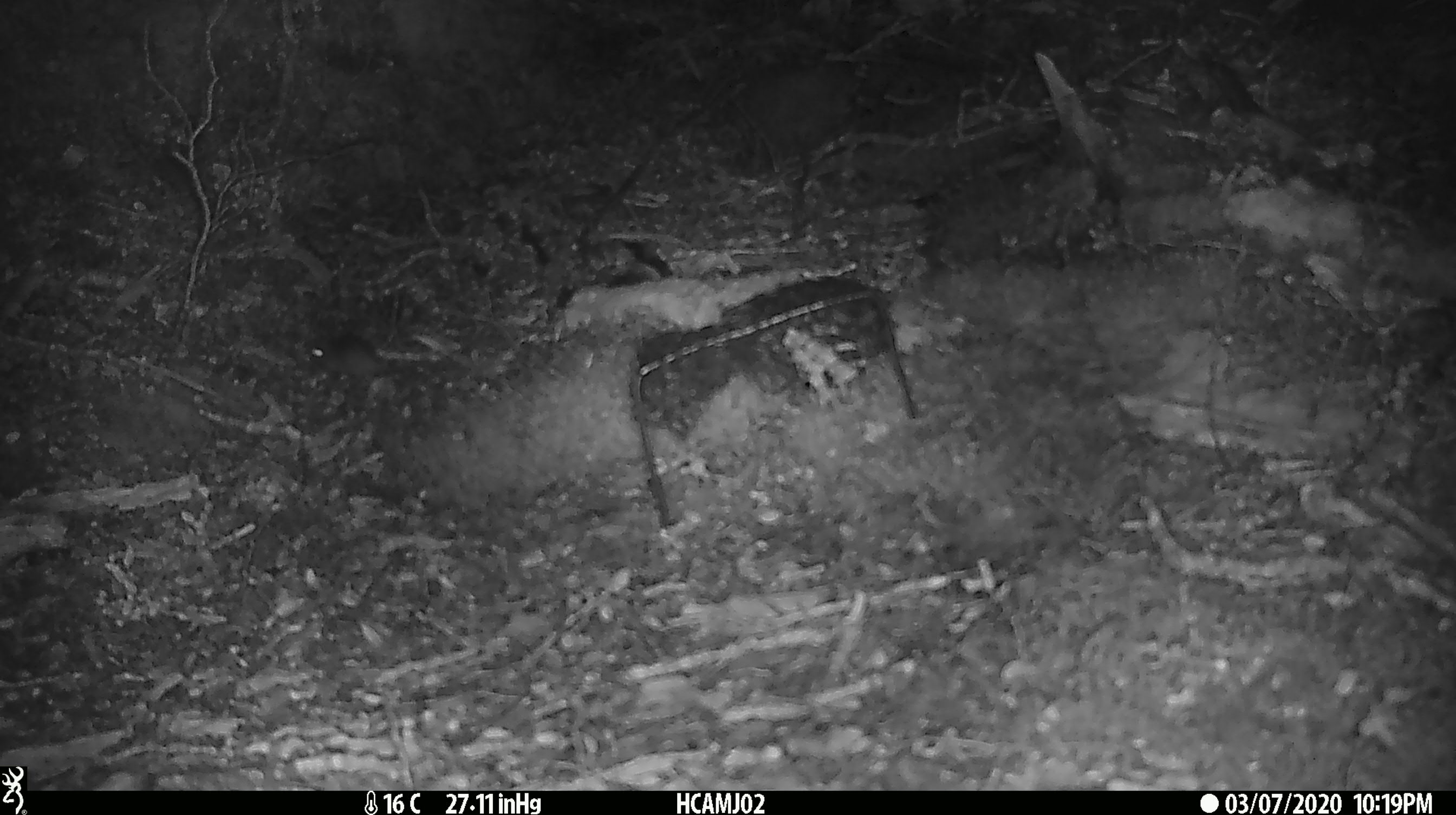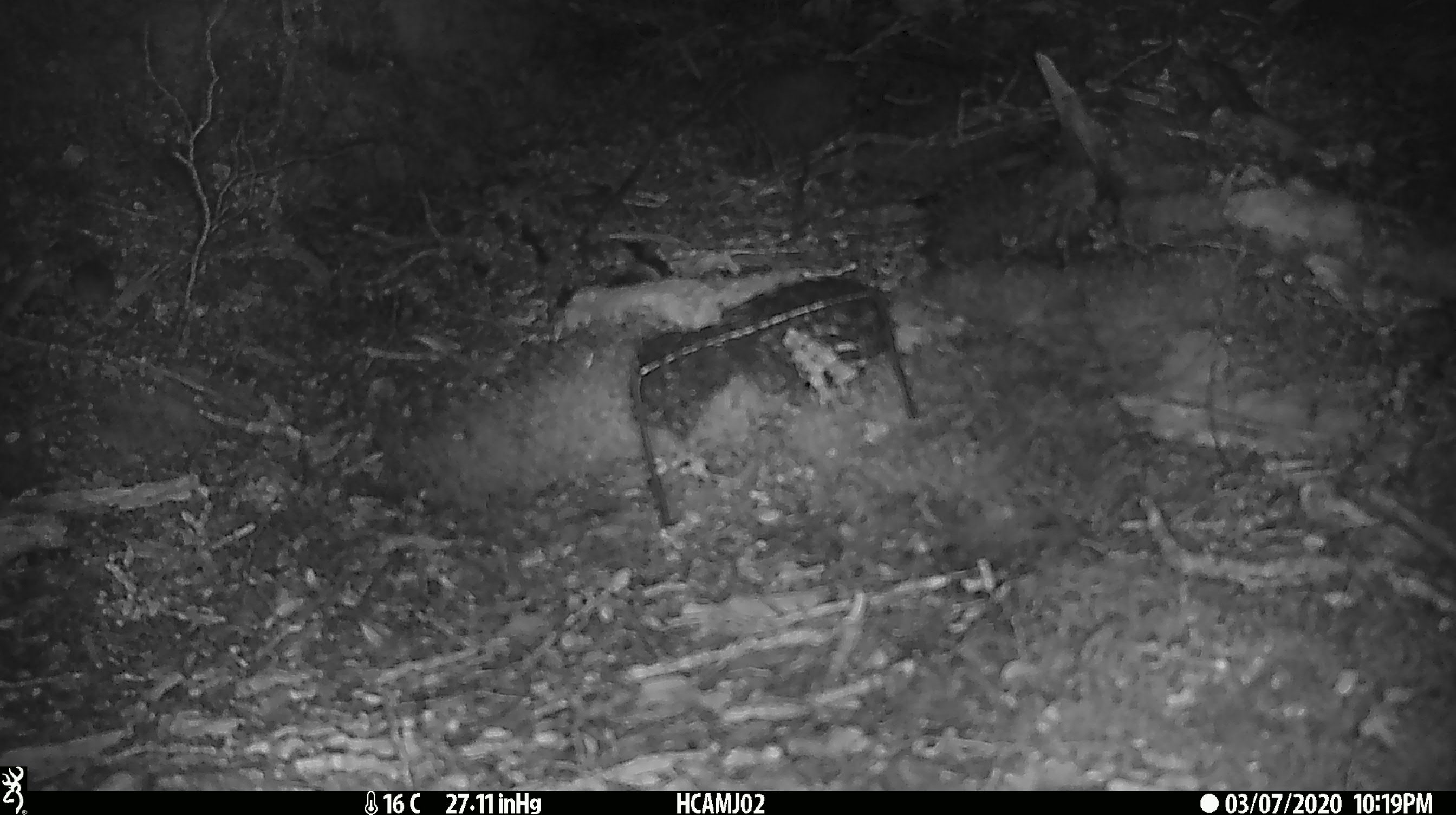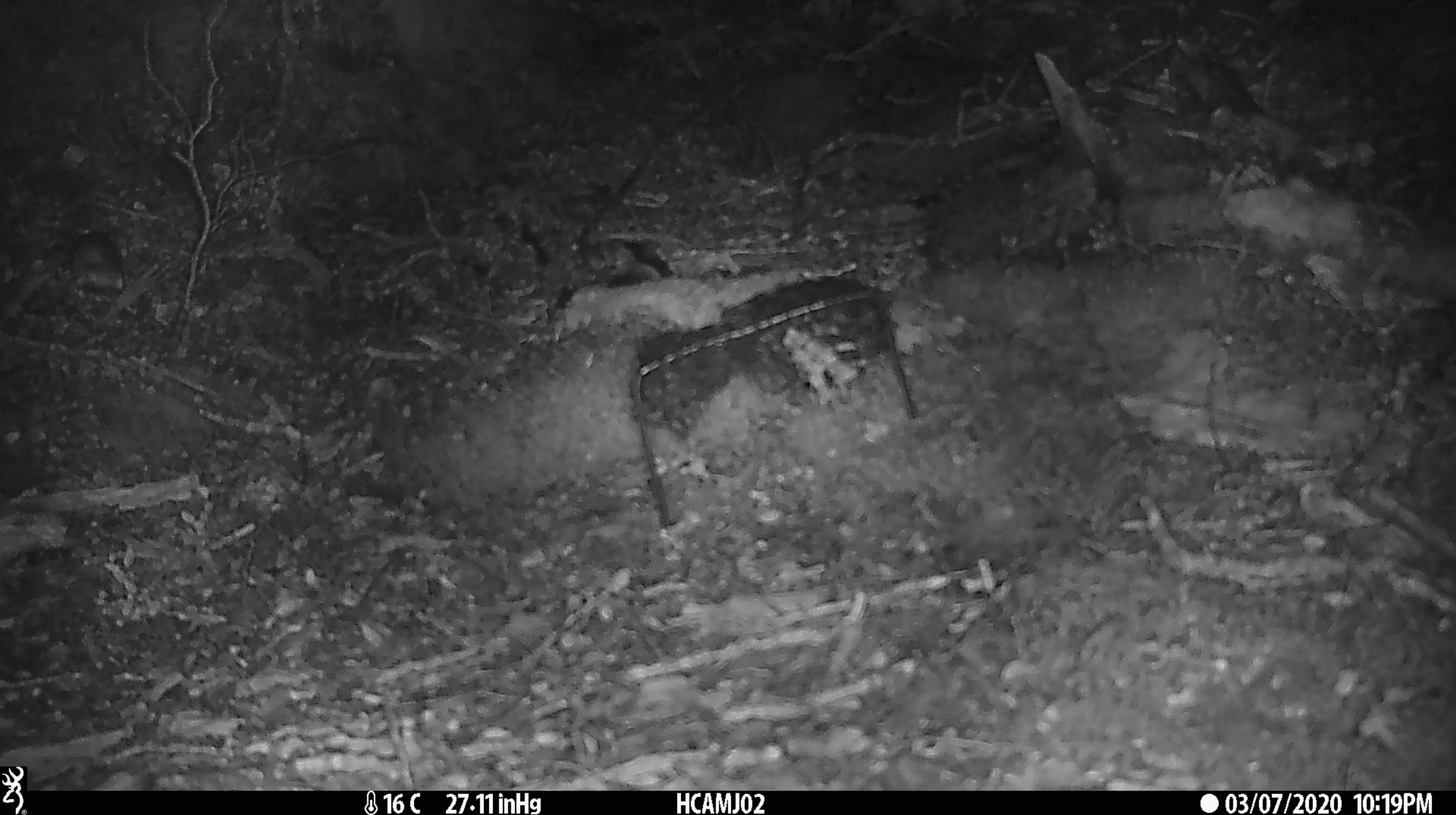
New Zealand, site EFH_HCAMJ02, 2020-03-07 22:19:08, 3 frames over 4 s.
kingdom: Animalia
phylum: Chordata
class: Mammalia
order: Rodentia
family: Muridae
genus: Mus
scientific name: Mus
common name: mouse